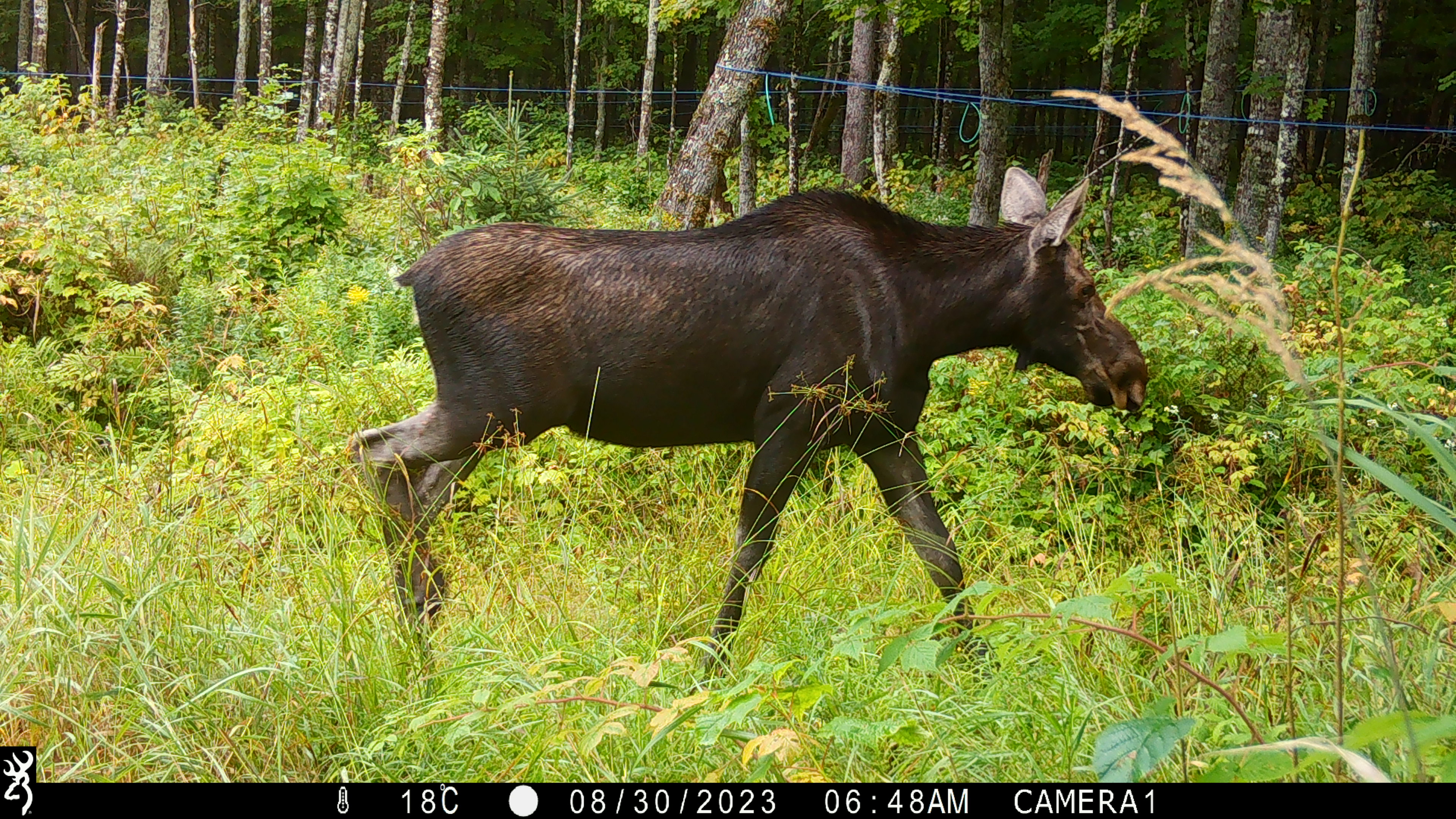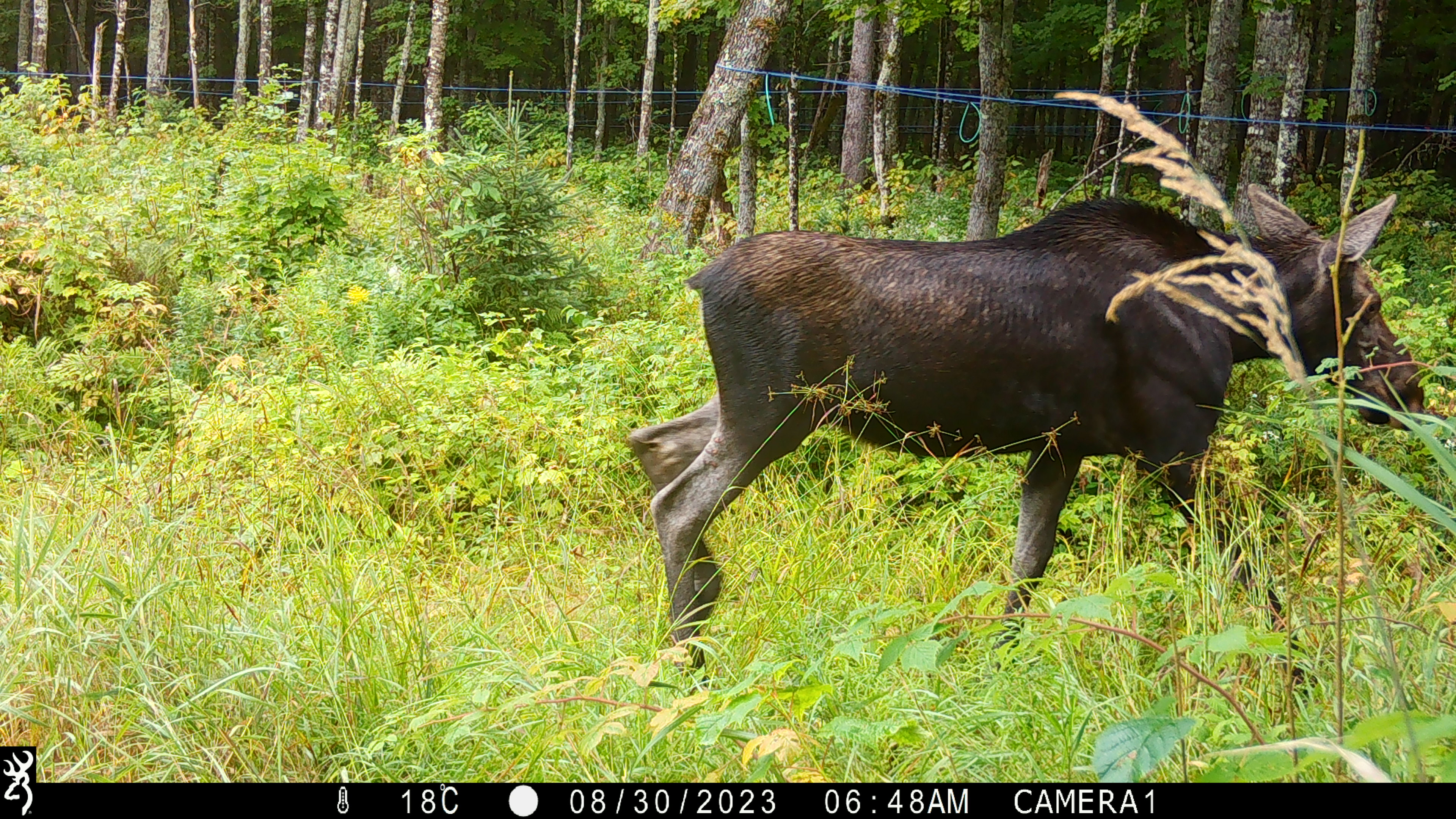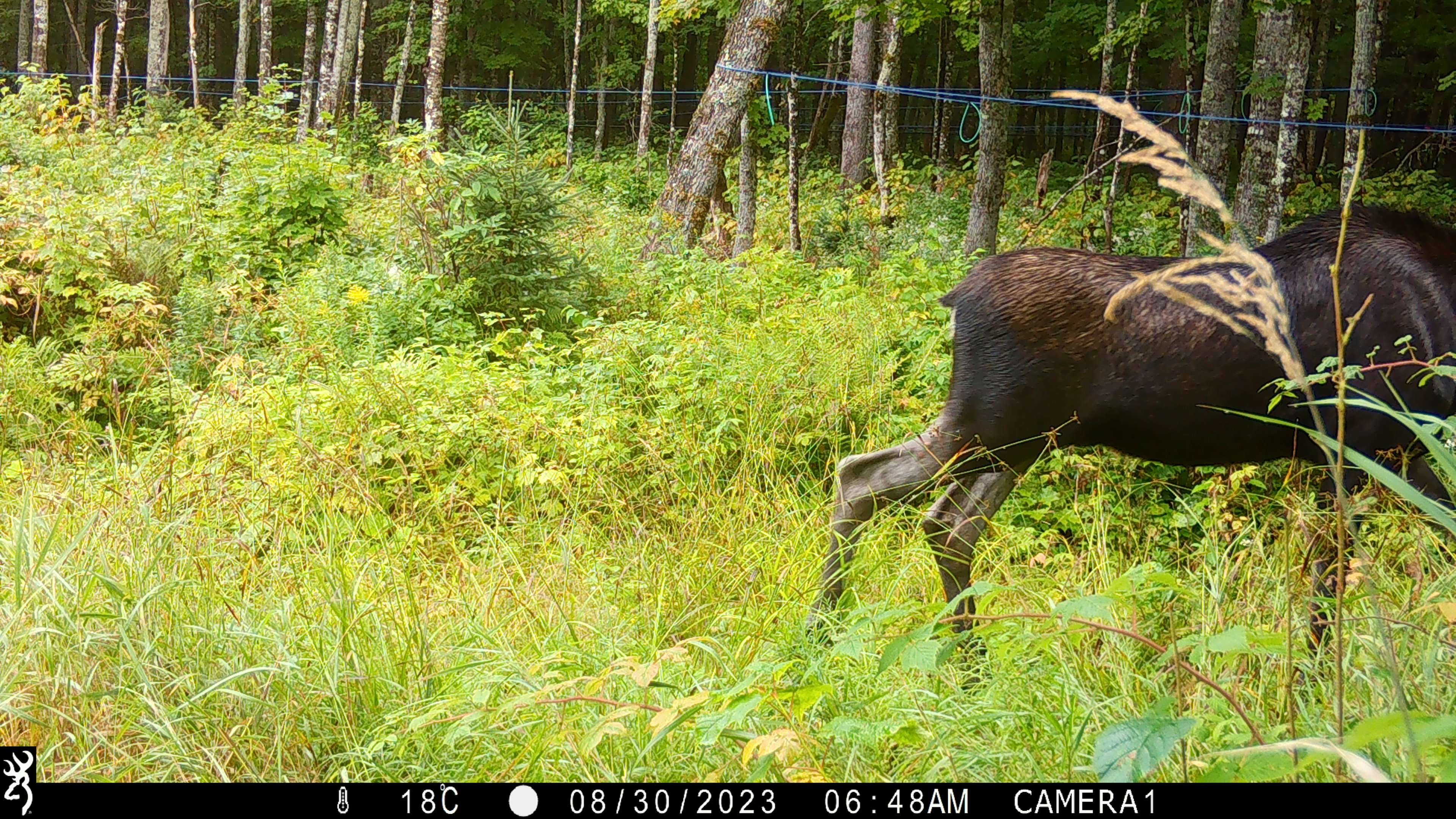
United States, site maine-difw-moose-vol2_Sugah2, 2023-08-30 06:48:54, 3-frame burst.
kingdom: Animalia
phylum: Chordata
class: Mammalia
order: Artiodactyla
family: Cervidae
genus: Alces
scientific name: Alces alces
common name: moose